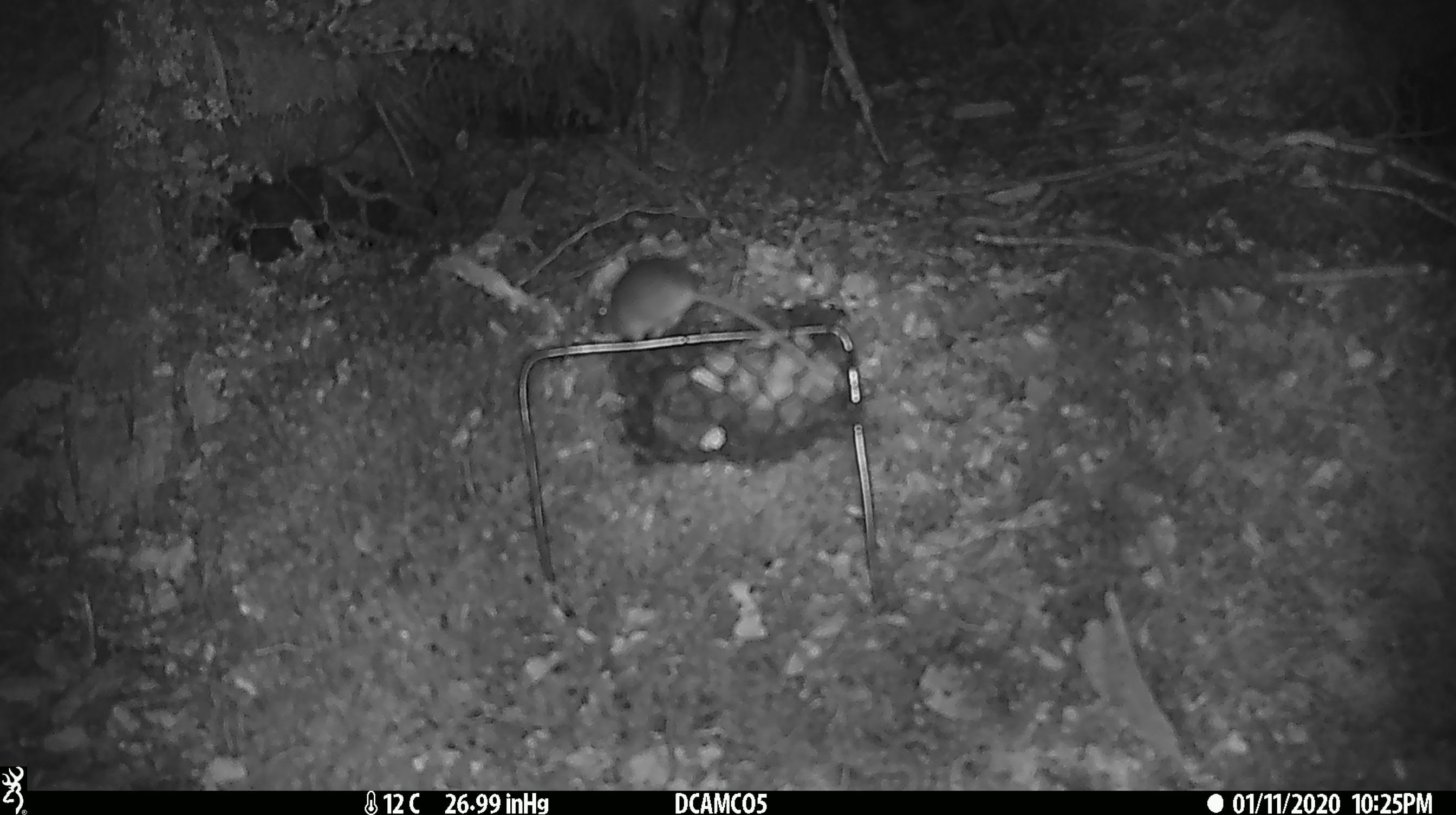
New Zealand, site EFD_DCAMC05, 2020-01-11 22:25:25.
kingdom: Animalia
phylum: Chordata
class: Mammalia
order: Rodentia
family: Muridae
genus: Mus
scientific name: Mus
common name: mouse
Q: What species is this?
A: Mouse (Mus).